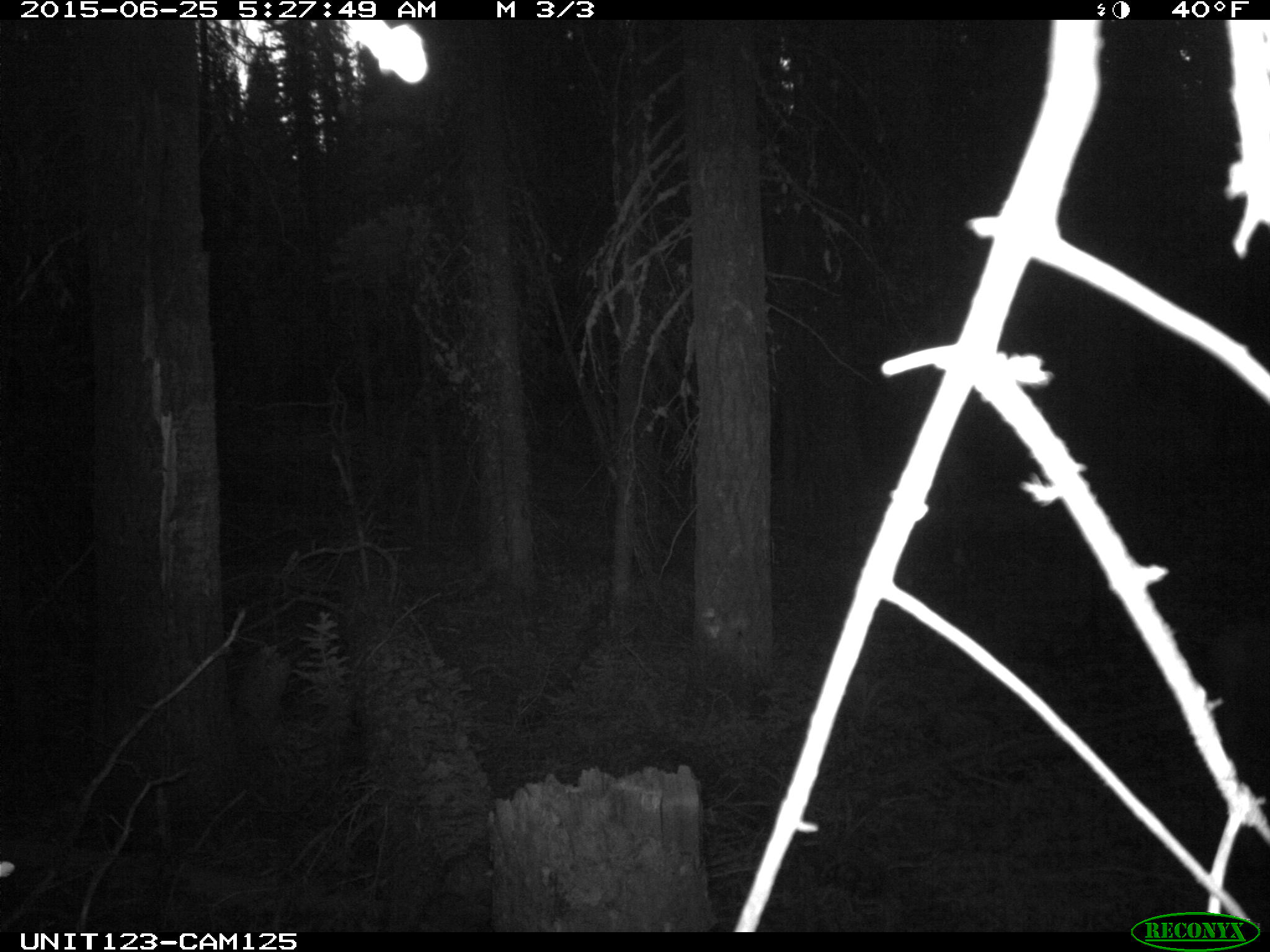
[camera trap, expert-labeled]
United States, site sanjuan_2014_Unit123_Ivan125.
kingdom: Animalia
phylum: Chordata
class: Mammalia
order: Artiodactyla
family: Cervidae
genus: Odocoileus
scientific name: Odocoileus hemionus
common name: mule deer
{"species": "Odocoileus hemionus (mule deer)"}